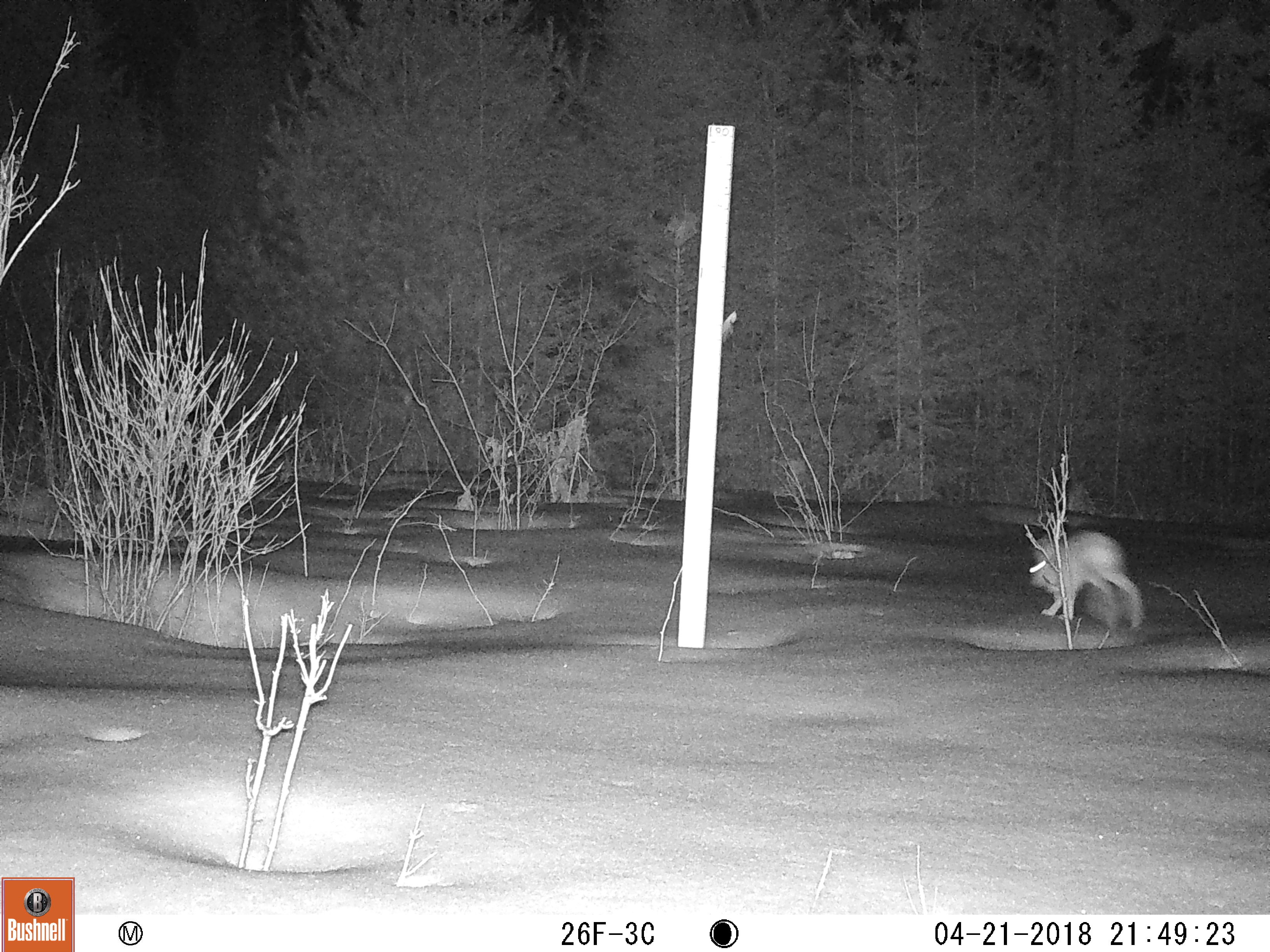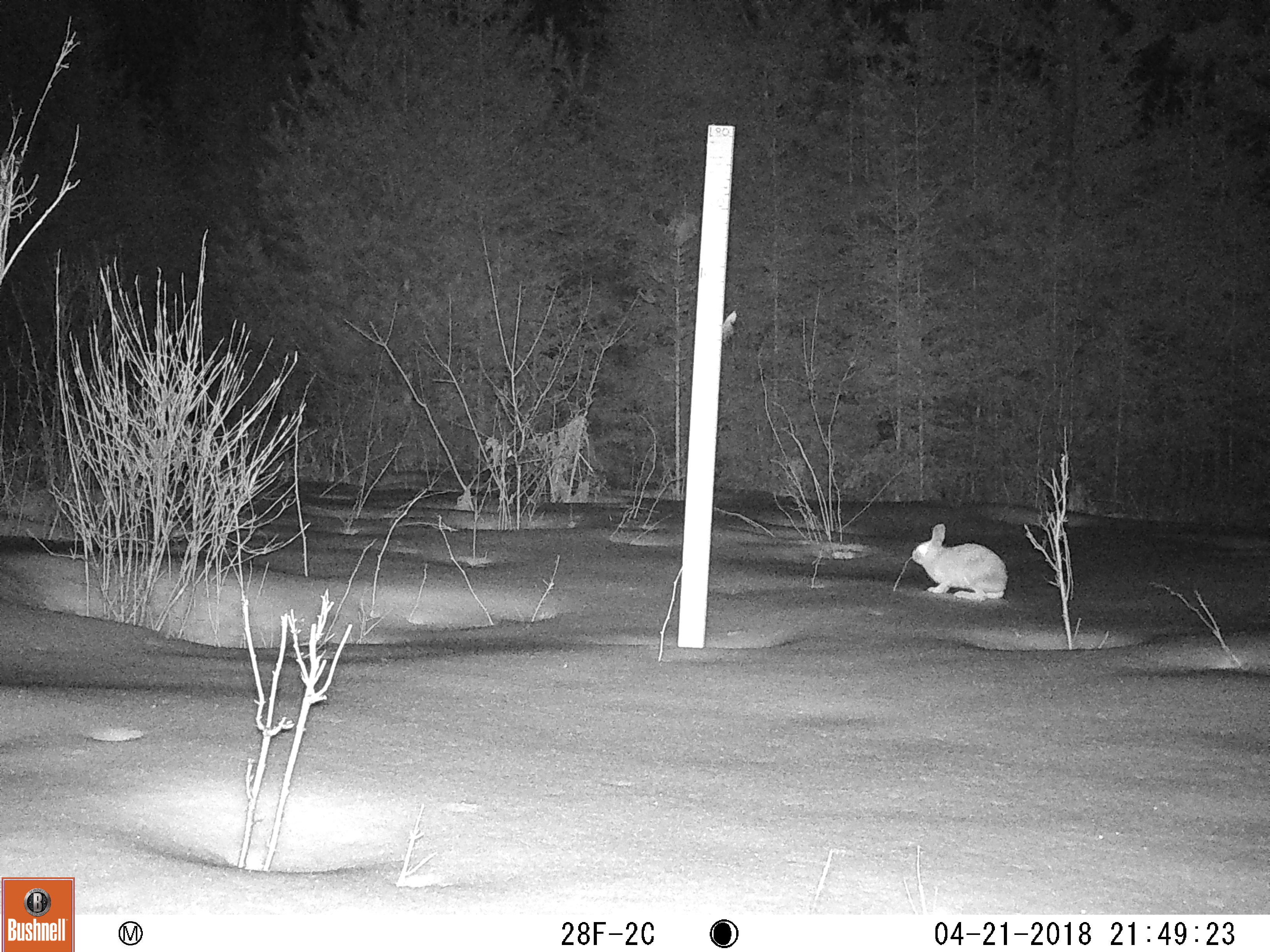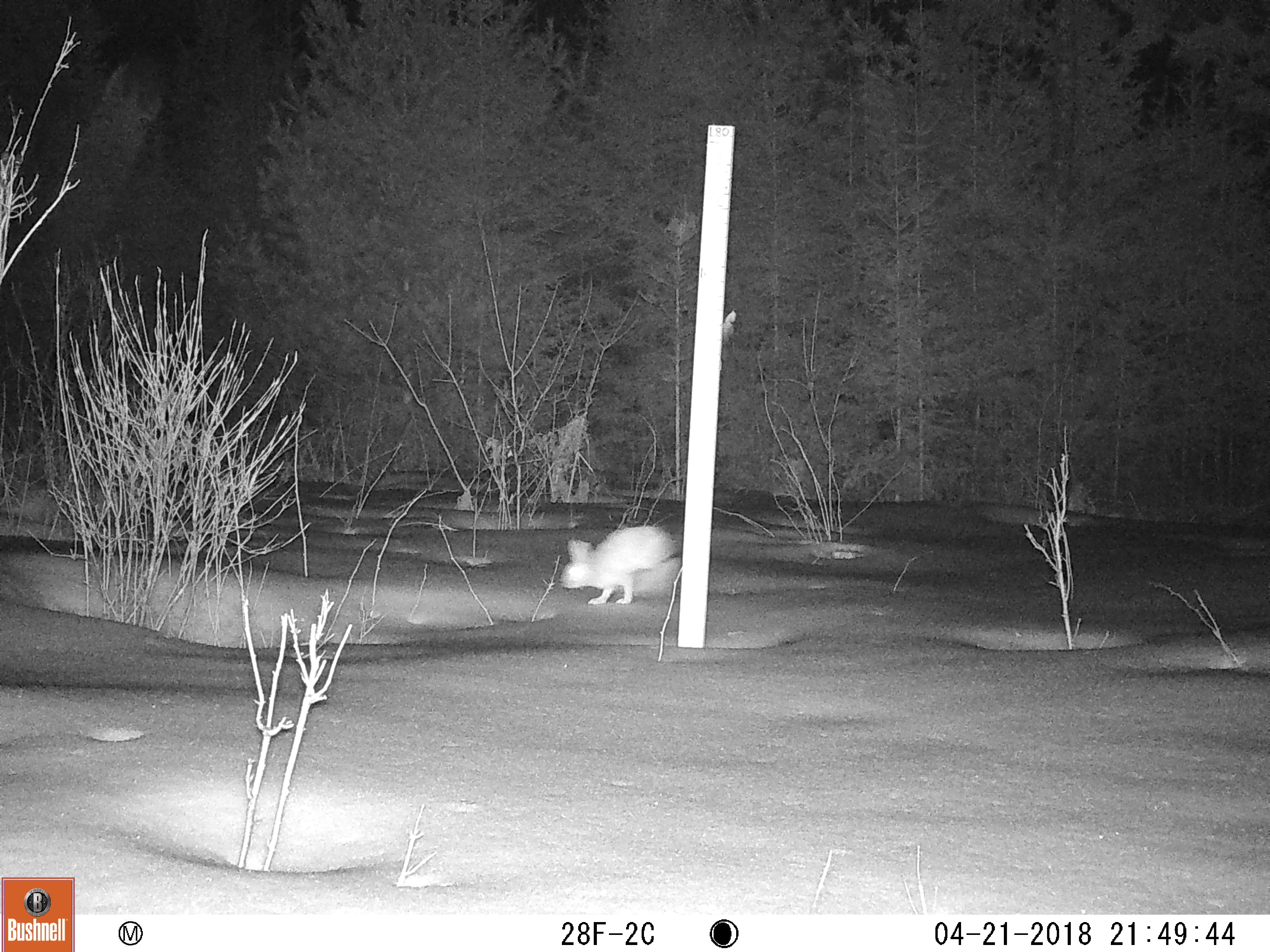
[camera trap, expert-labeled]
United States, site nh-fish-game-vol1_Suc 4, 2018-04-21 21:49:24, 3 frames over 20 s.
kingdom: Animalia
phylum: Chordata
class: Mammalia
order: Lagomorpha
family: Leporidae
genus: Lepus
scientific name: Lepus americanus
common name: snowshoe hare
Snowshoe hare (Lepus americanus).